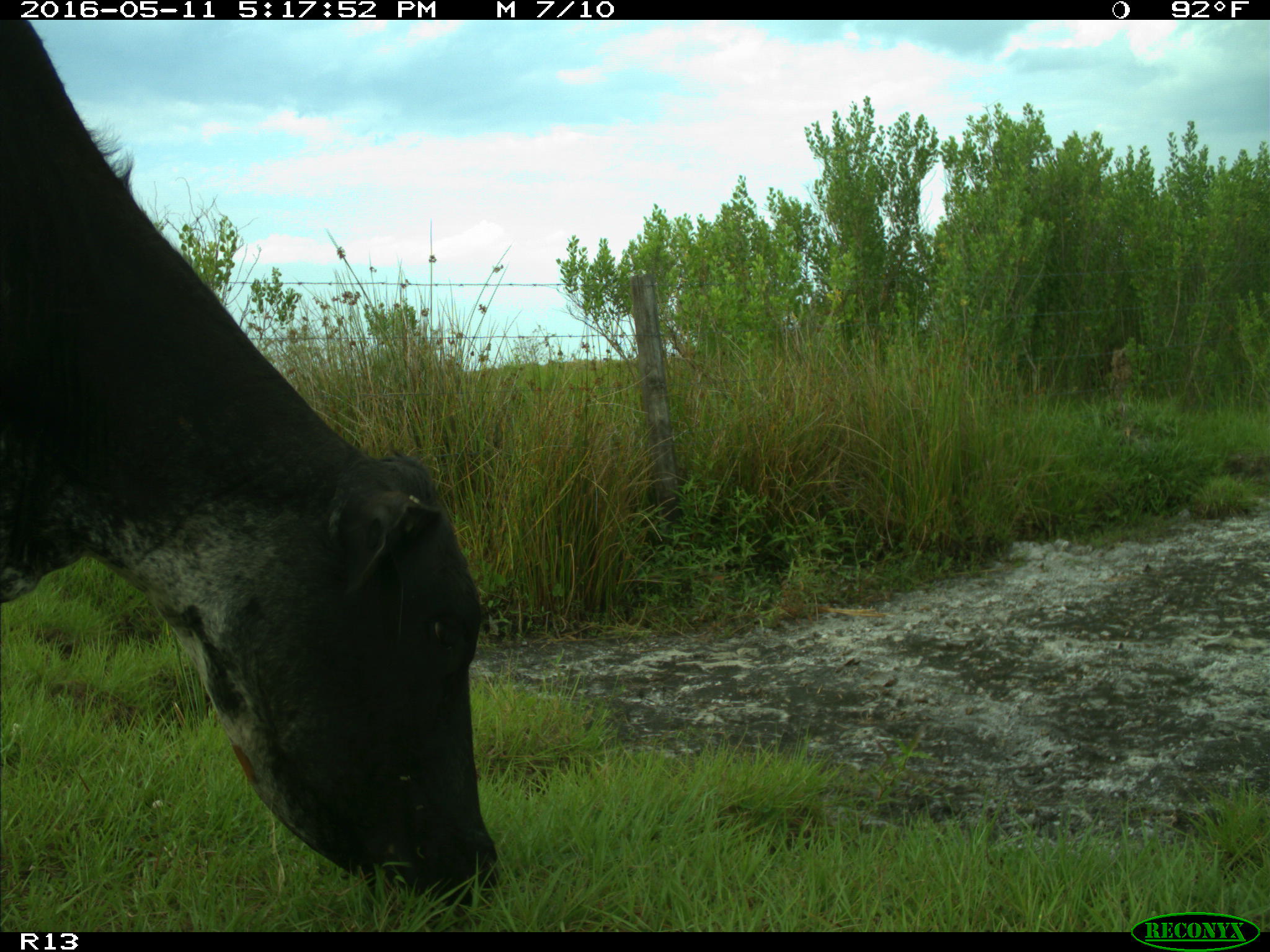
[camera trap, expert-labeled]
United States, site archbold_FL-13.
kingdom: Animalia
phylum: Chordata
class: Mammalia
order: Artiodactyla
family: Bovidae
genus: Bos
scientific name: Bos taurus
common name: domestic cow